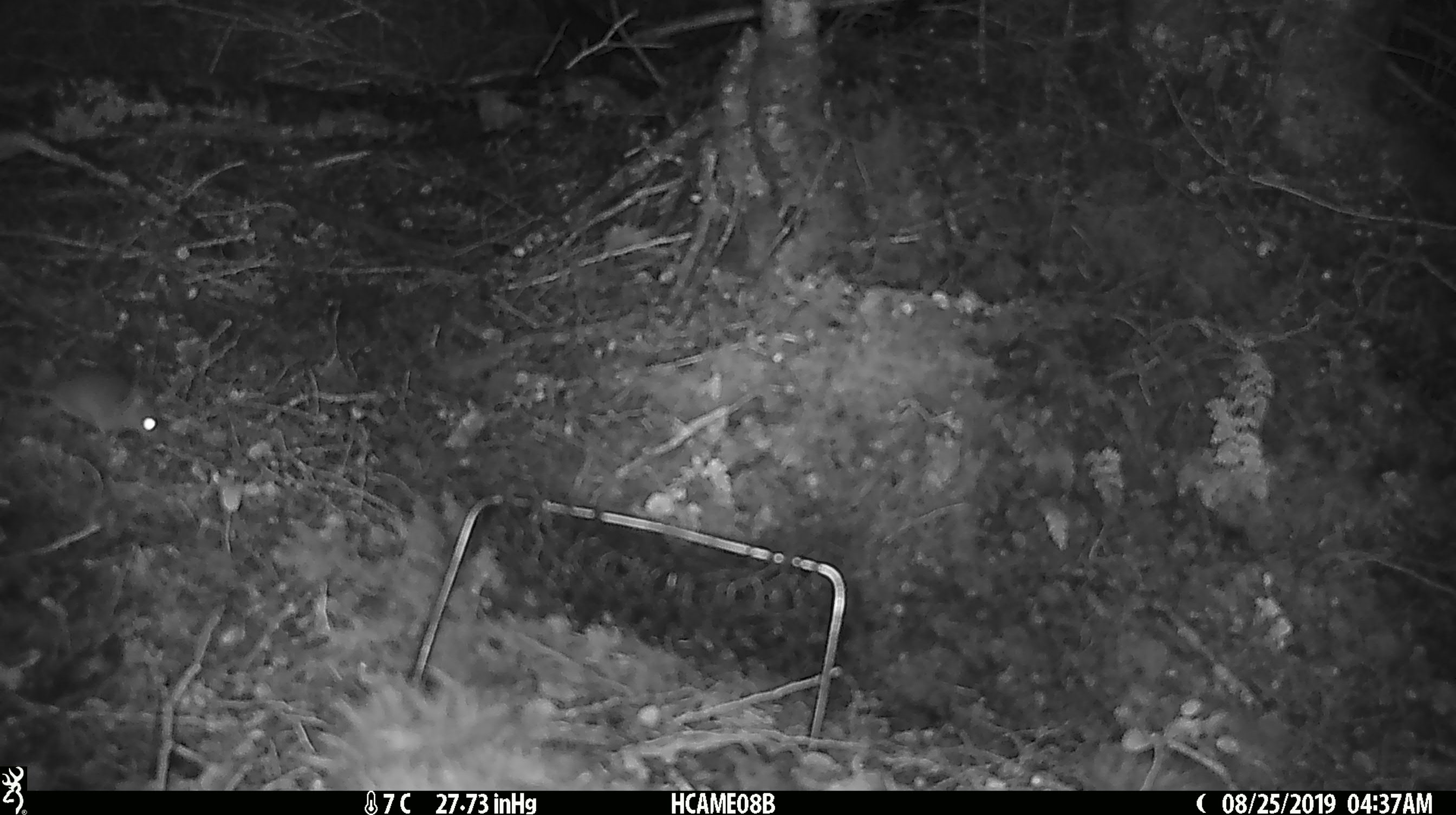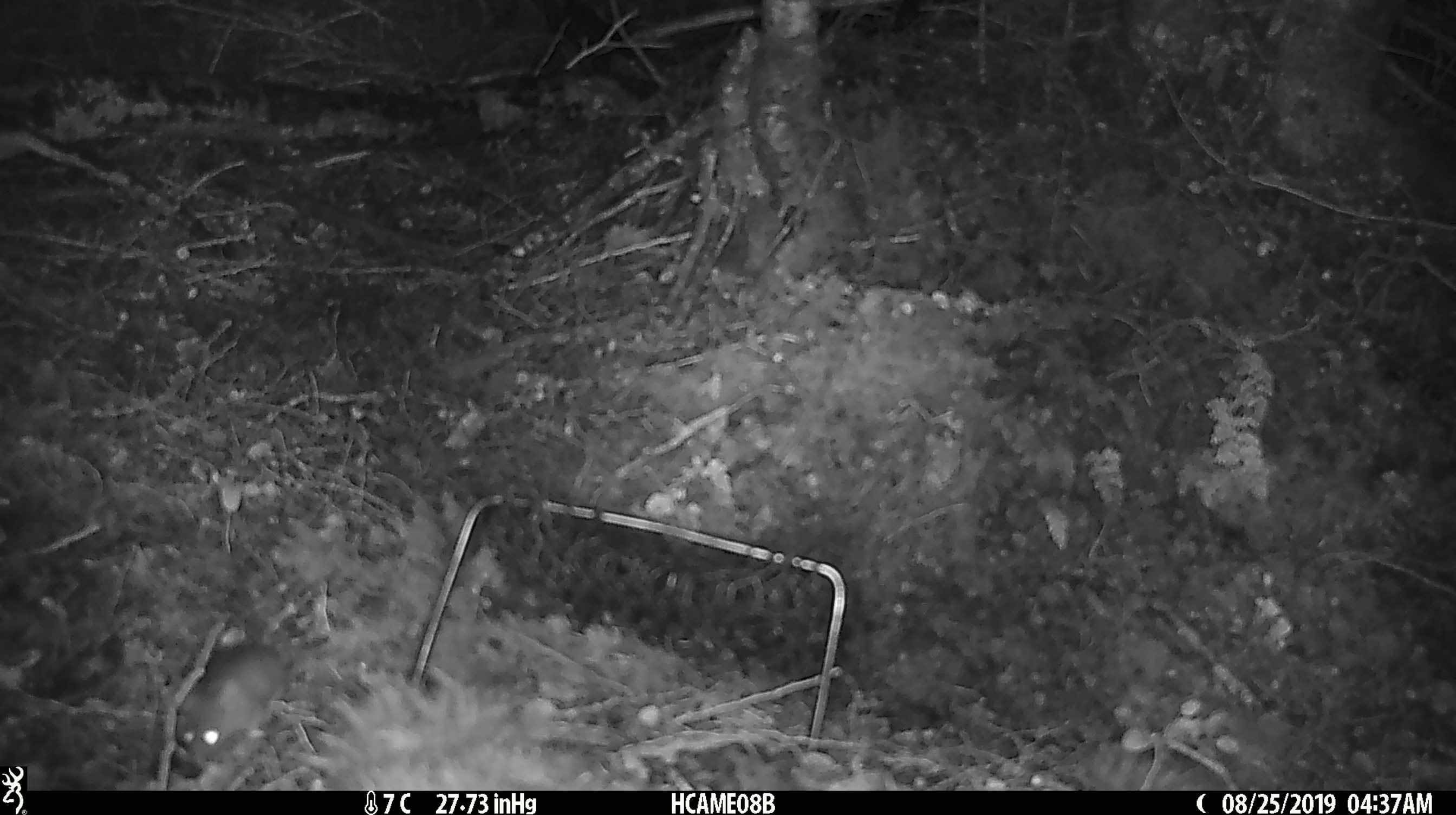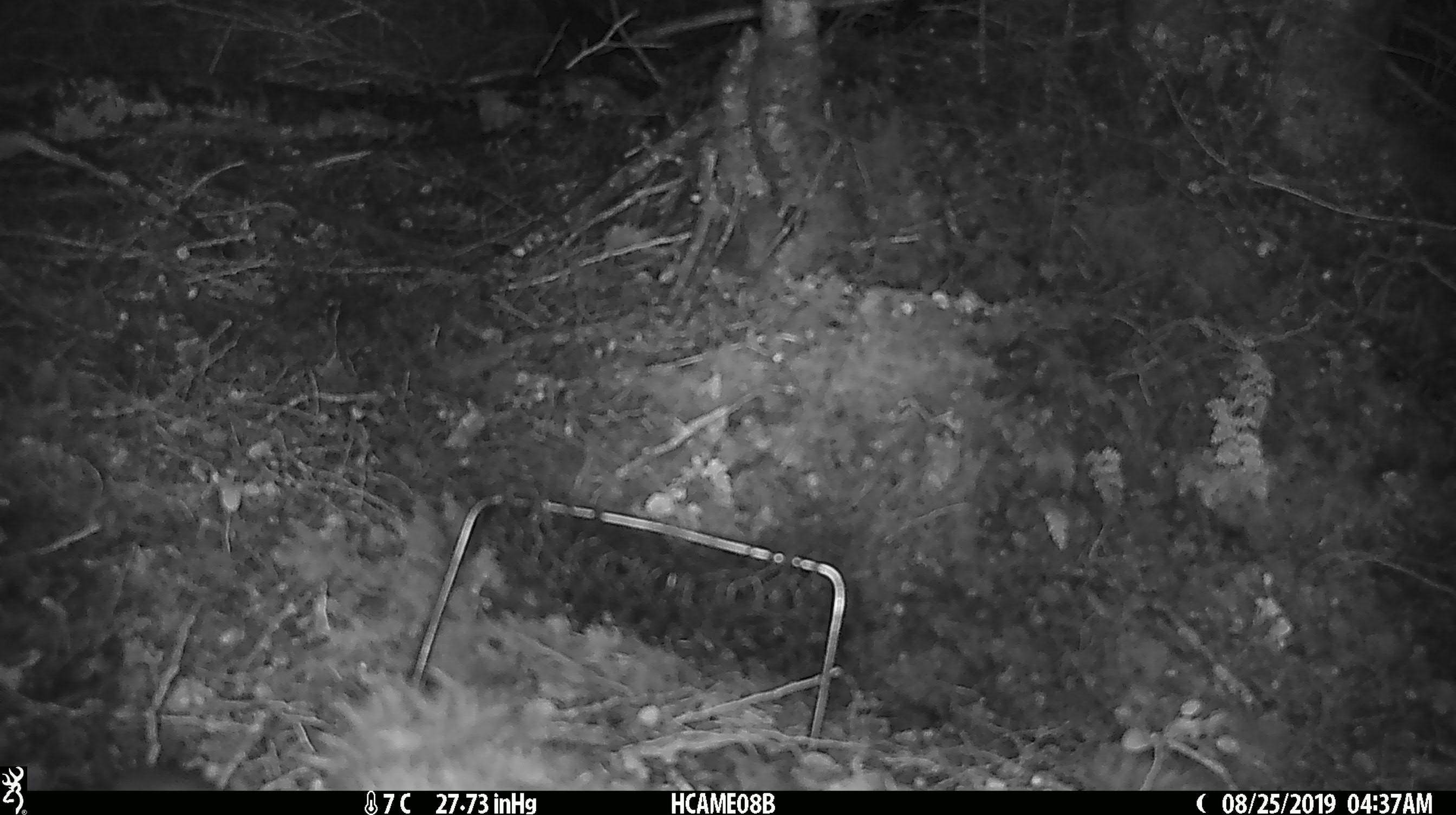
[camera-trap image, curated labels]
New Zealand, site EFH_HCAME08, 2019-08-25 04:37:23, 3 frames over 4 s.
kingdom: Animalia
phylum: Chordata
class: Mammalia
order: Rodentia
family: Muridae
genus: Mus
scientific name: Mus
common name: mouse